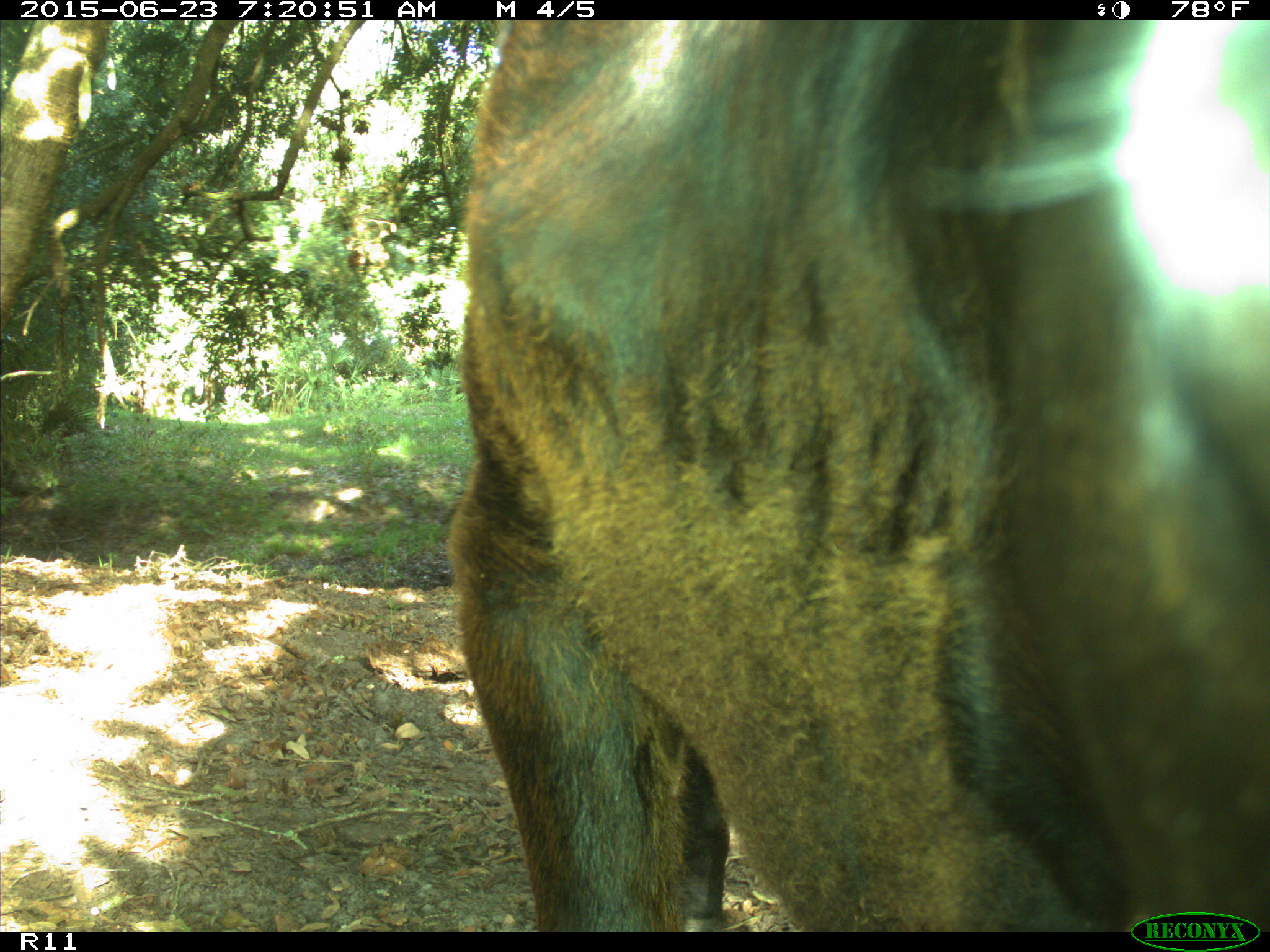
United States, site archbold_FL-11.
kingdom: Animalia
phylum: Chordata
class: Mammalia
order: Artiodactyla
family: Bovidae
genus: Bos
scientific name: Bos taurus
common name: domestic cow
Bos taurus (domestic cow).